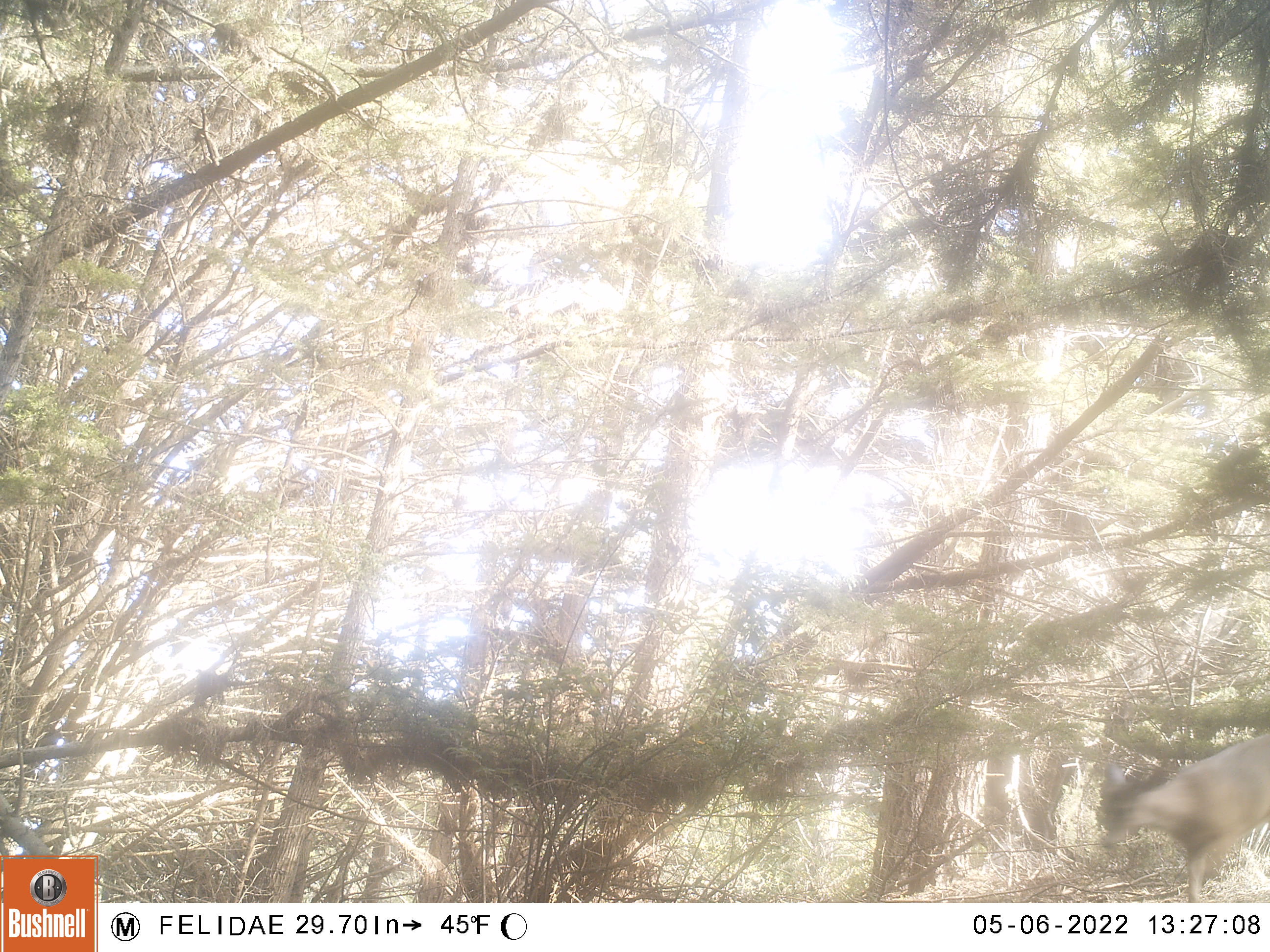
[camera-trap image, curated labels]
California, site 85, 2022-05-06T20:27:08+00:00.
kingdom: Animalia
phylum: Chordata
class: Mammalia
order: Artiodactyla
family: Cervidae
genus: Odocoileus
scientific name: Odocoileus hemionus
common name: mule deer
Mule deer (Odocoileus hemionus).